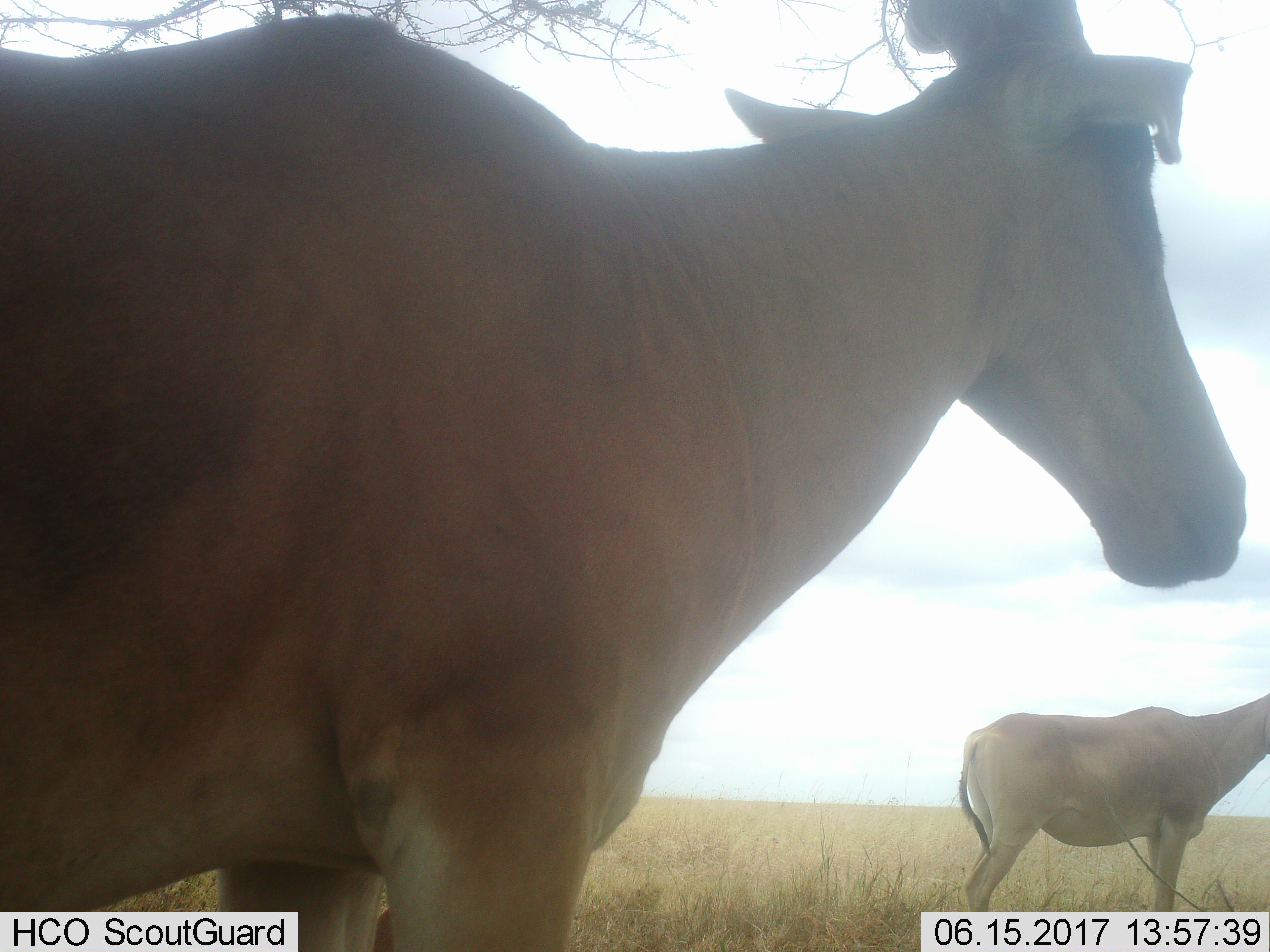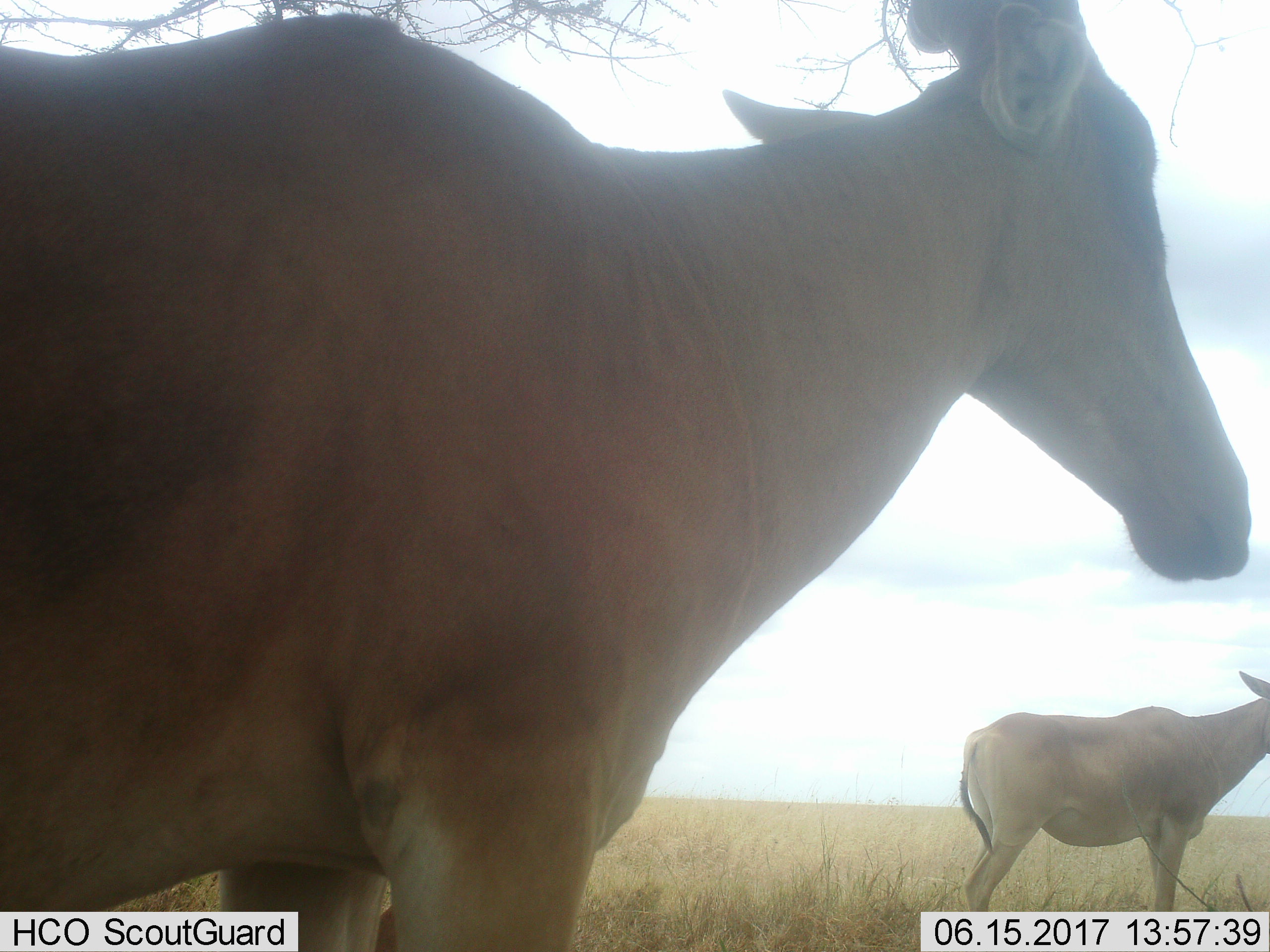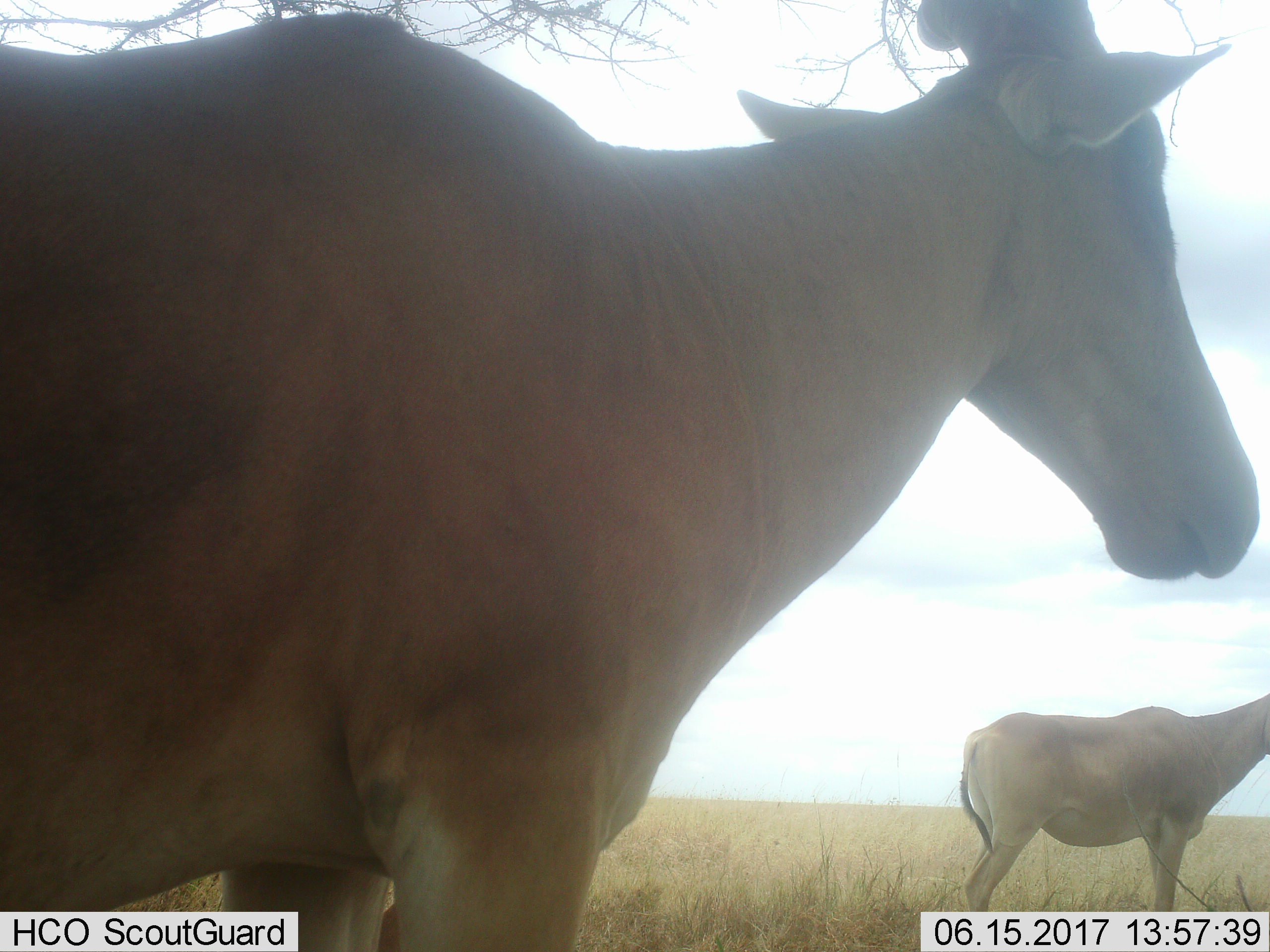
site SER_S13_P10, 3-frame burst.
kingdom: Animalia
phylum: Chordata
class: Mammalia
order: Artiodactyla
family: Bovidae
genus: Alcelaphus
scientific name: Alcelaphus buselaphus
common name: hartebeest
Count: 2.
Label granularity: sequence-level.